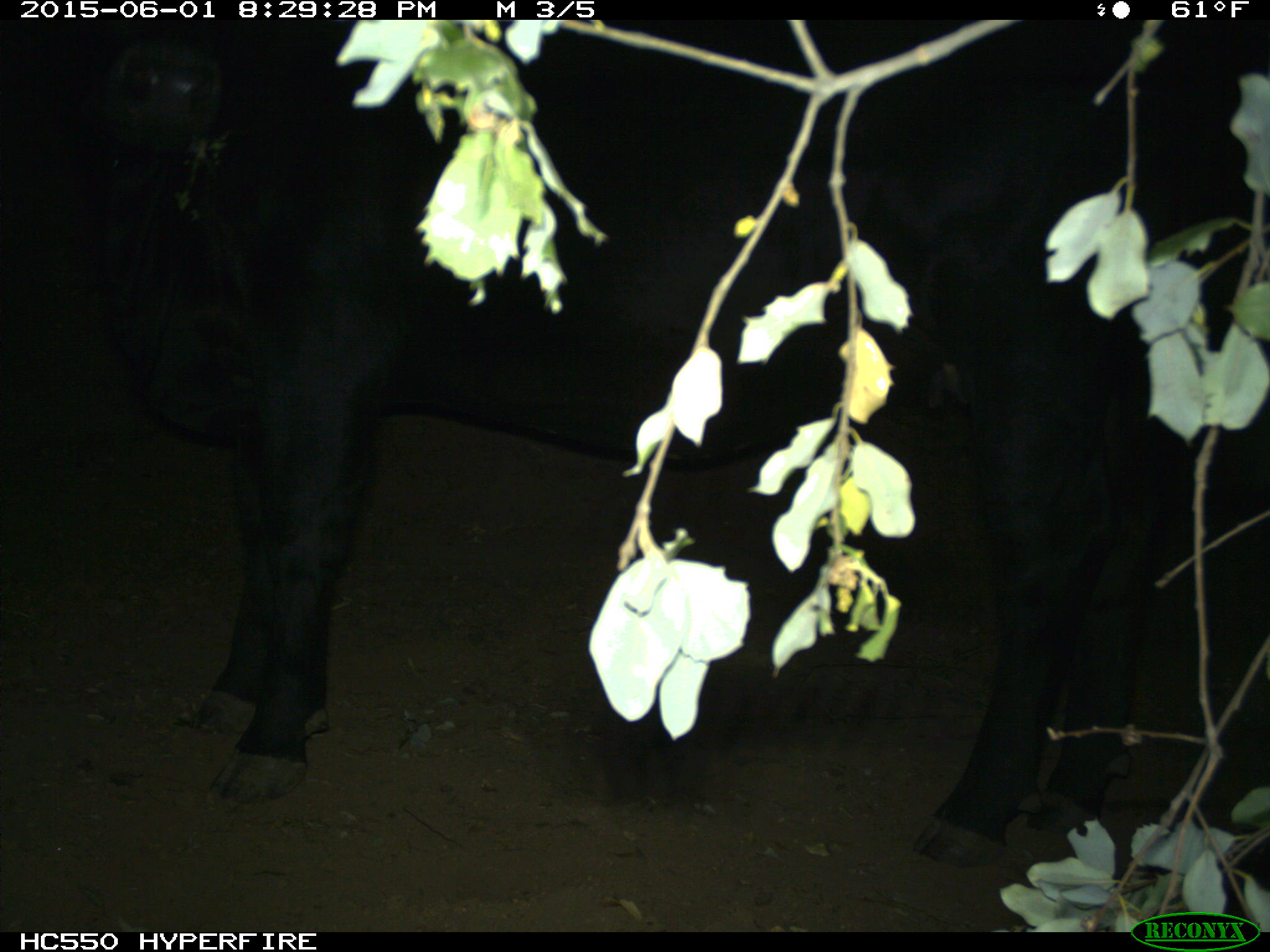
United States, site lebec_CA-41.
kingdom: Animalia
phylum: Chordata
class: Mammalia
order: Artiodactyla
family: Bovidae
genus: Bos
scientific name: Bos taurus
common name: domestic cow